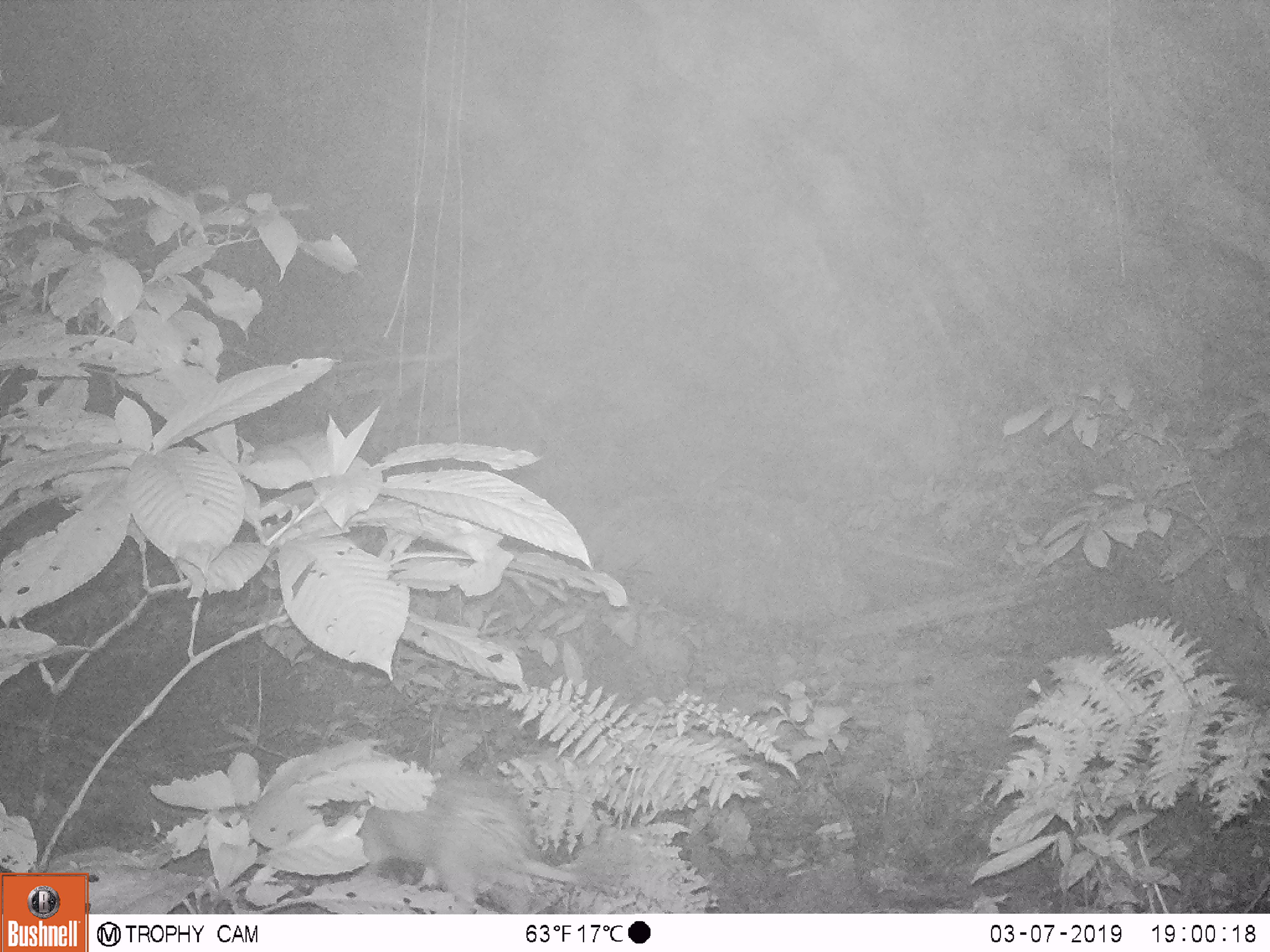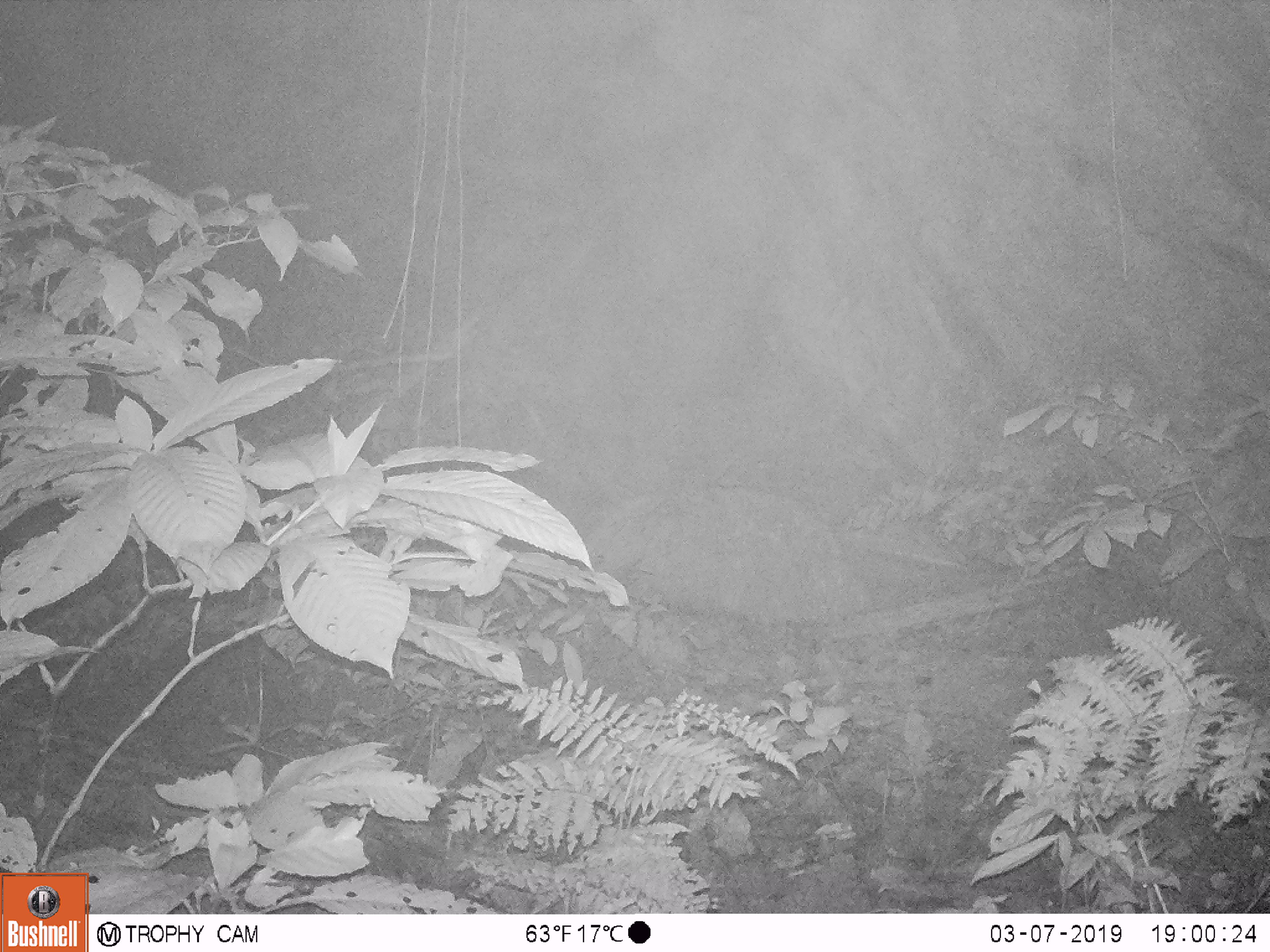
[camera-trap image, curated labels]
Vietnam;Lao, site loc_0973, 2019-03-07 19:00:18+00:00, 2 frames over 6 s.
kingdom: Animalia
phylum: Chordata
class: Mammalia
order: Rodentia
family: Hystricidae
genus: Atherurus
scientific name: Atherurus macrourus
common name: asiatic brush-tailed porcupine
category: asiatic brush tailed porcupine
Asiatic brush tailed porcupine (asiatic brush-tailed porcupine) (Atherurus macrourus). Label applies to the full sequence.